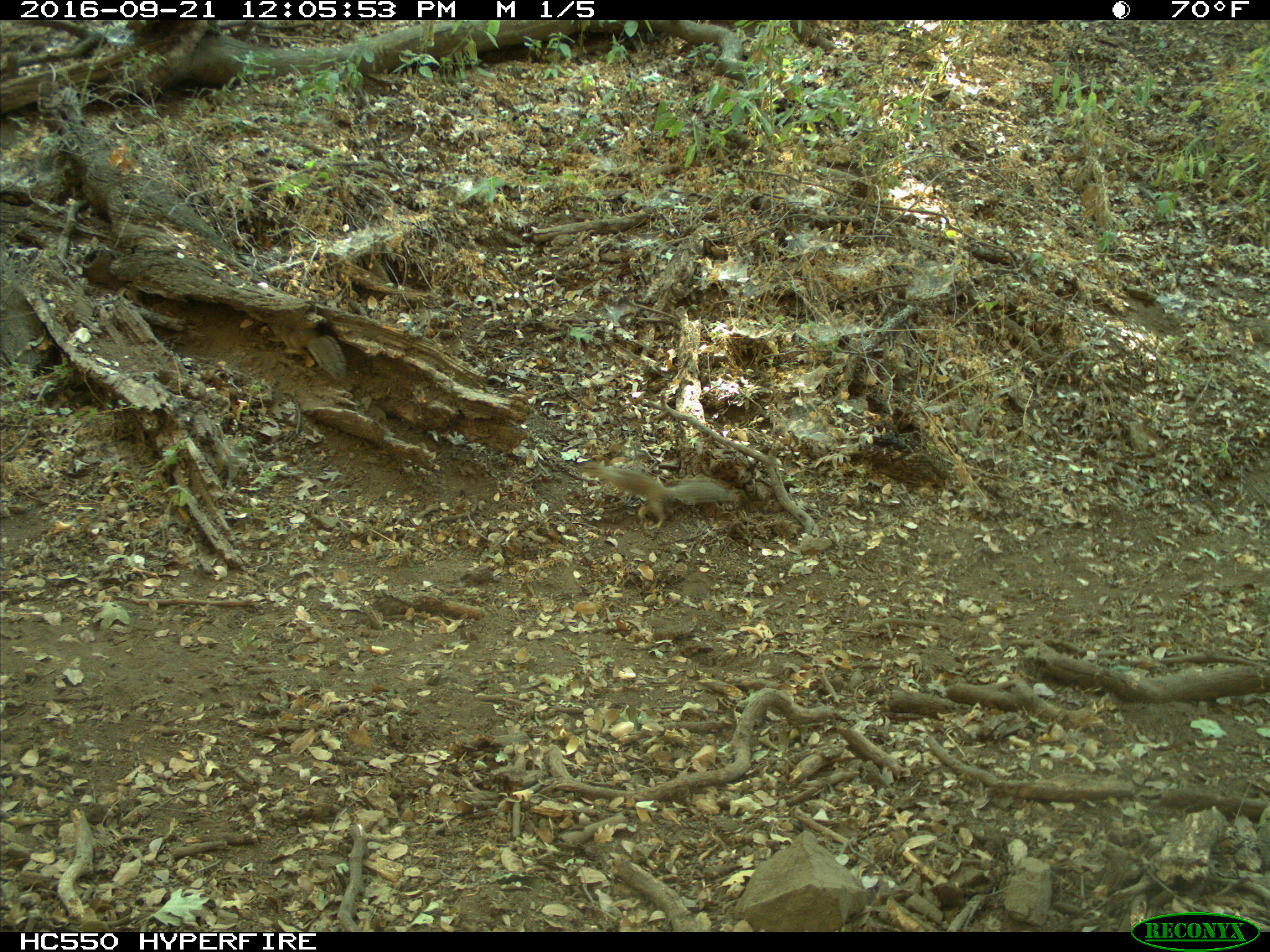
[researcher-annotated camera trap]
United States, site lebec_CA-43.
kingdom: Animalia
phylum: Chordata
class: Mammalia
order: Rodentia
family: Sciuridae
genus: Otospermophilus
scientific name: Otospermophilus beecheyi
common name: california ground squirrel